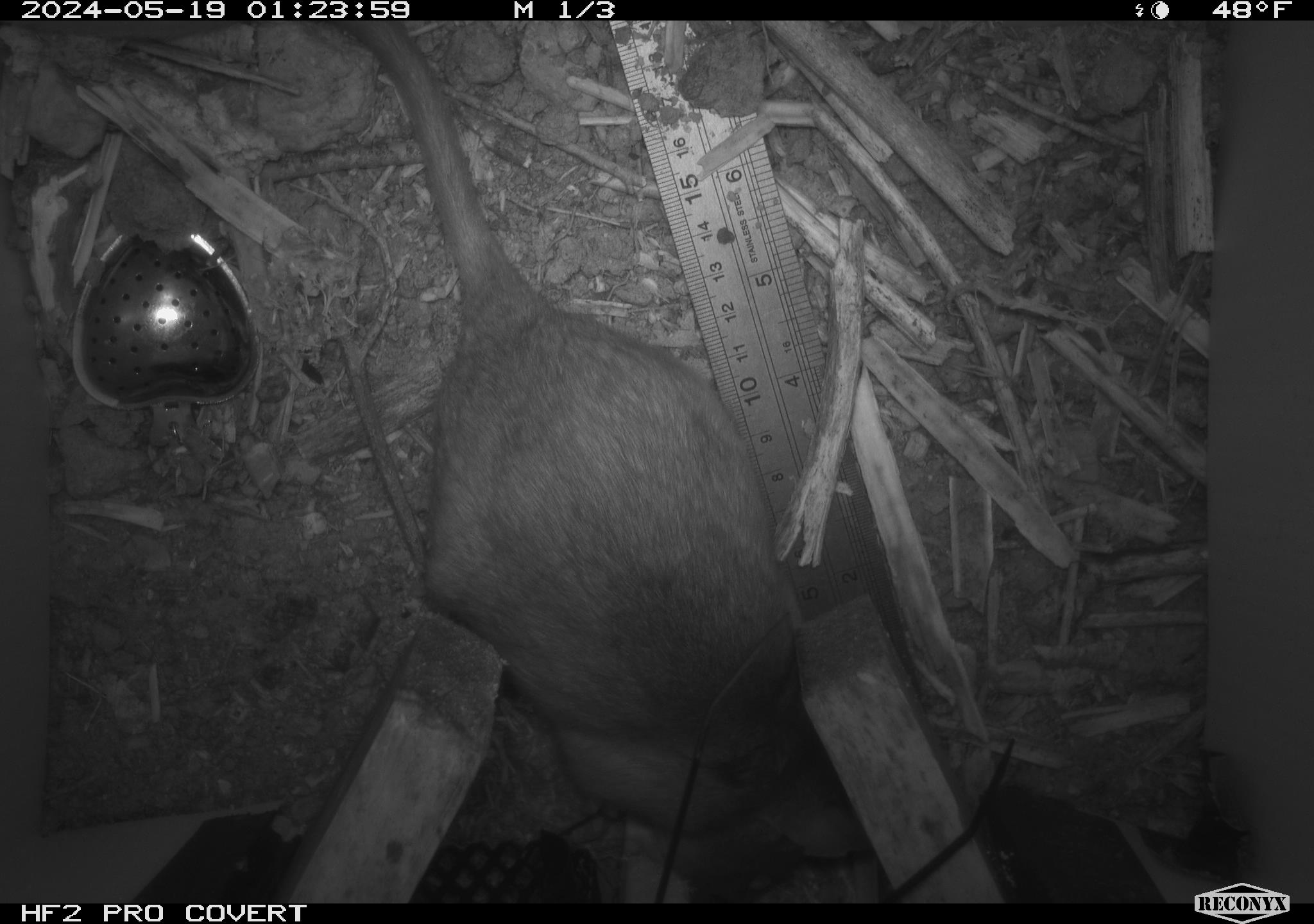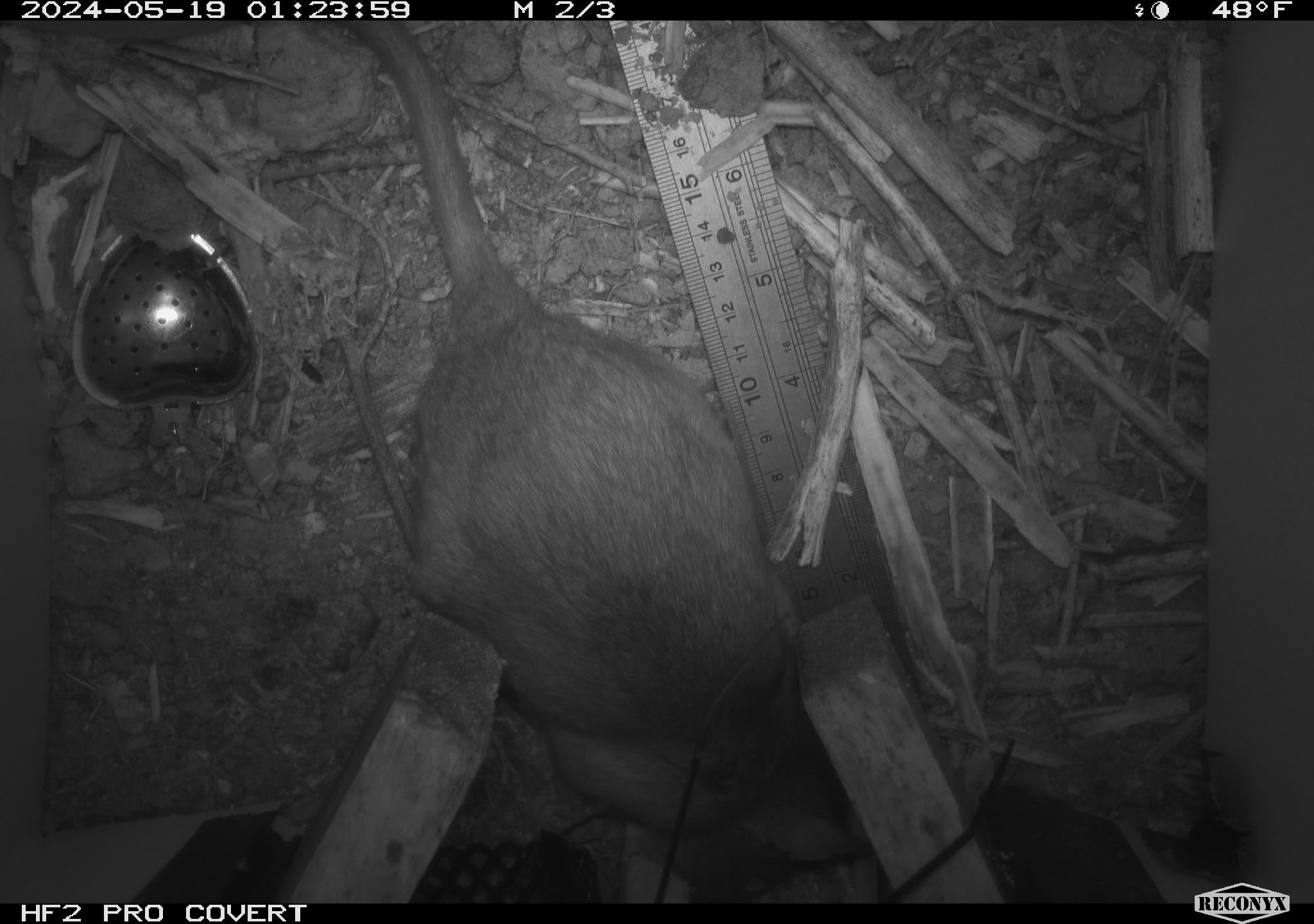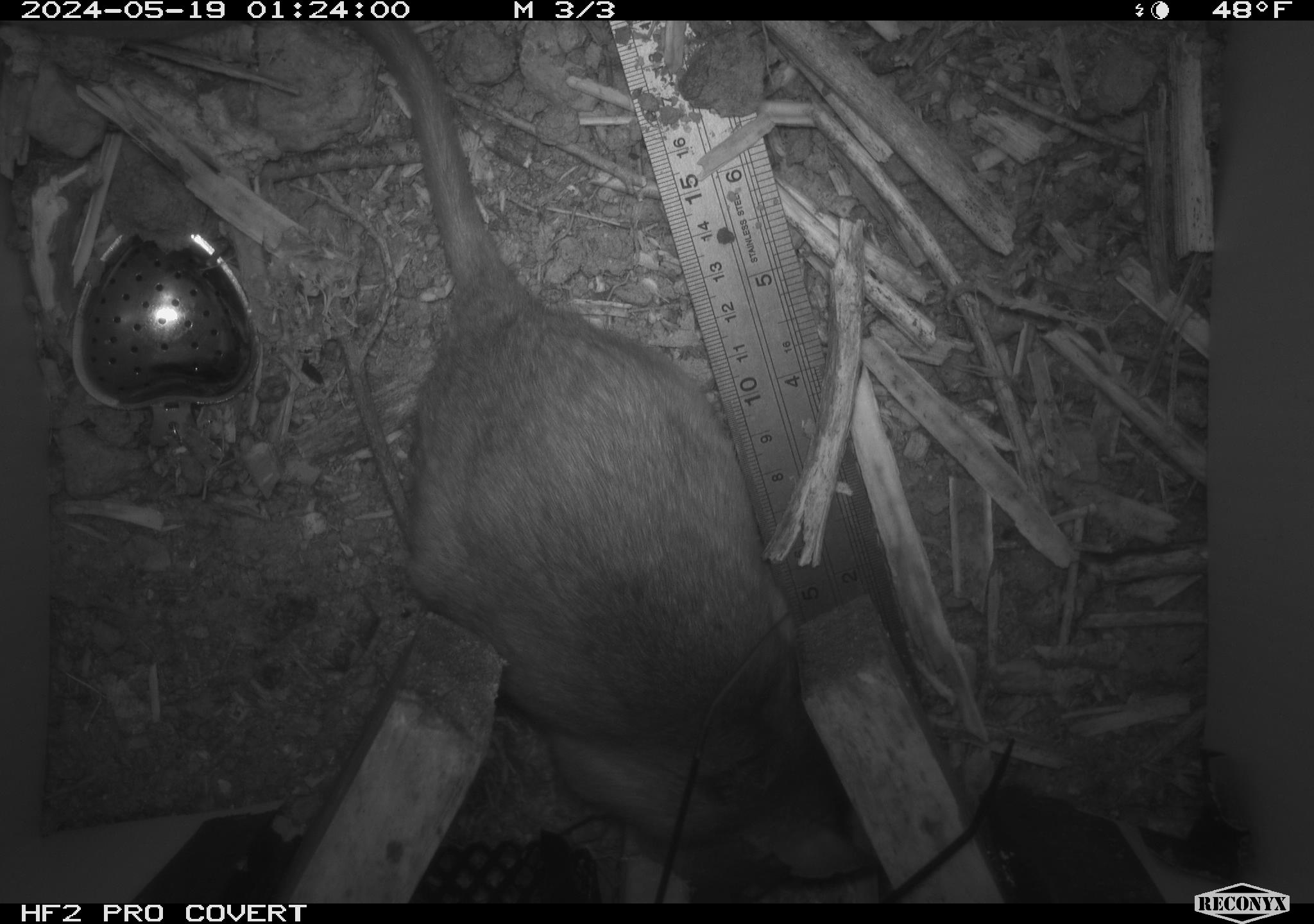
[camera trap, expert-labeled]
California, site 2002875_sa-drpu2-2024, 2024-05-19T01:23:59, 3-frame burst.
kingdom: Animalia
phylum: Chordata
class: Mammalia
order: Rodentia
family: Cricetidae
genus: Neotoma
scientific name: Neotoma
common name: pack rat or woodrat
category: neotoma species